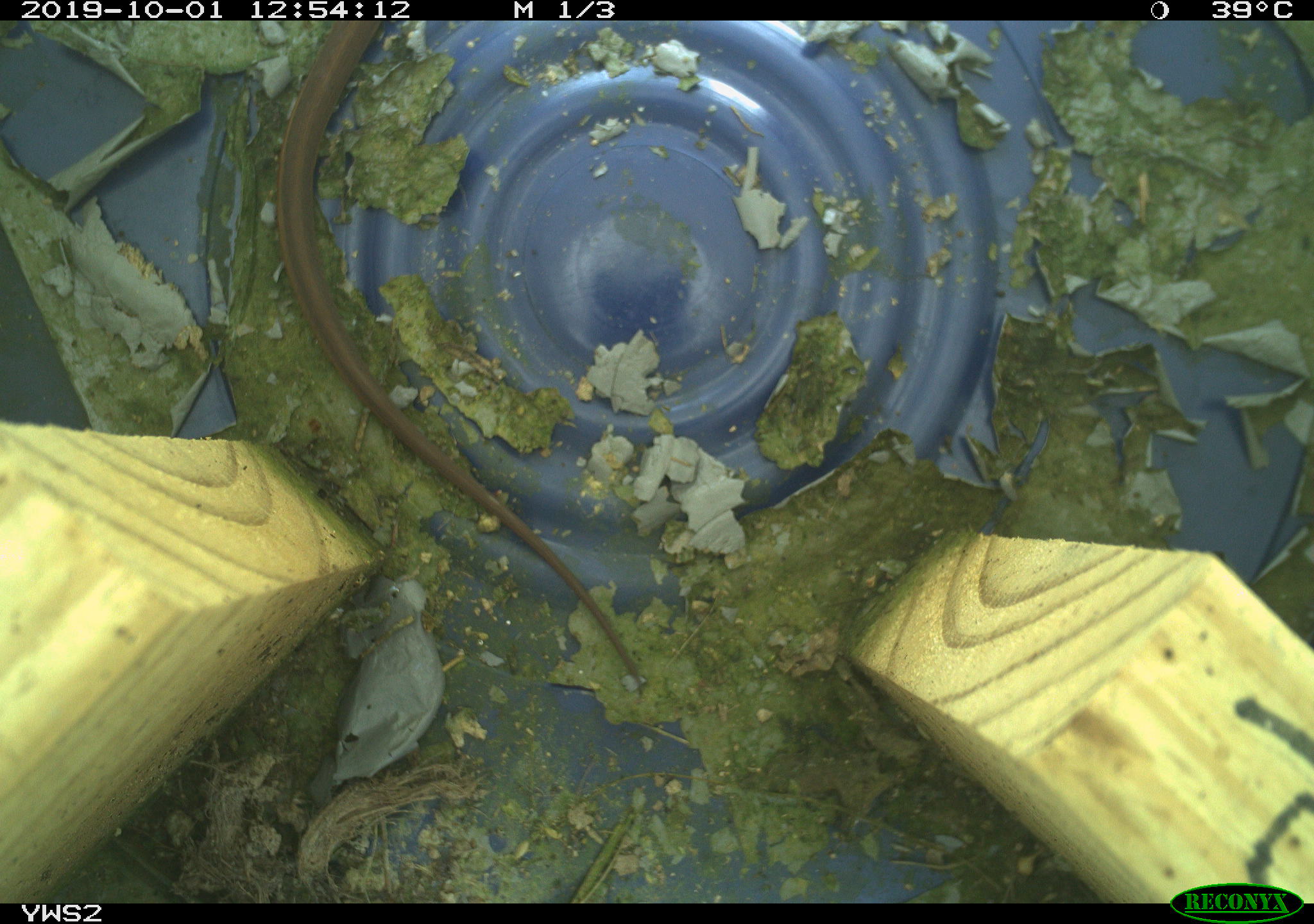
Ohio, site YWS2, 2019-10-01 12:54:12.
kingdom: Animalia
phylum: Chordata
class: Reptilia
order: Squamata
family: Colubridae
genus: Thamnophis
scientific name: Thamnophis sirtalis sirtalis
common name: eastern gartersnake